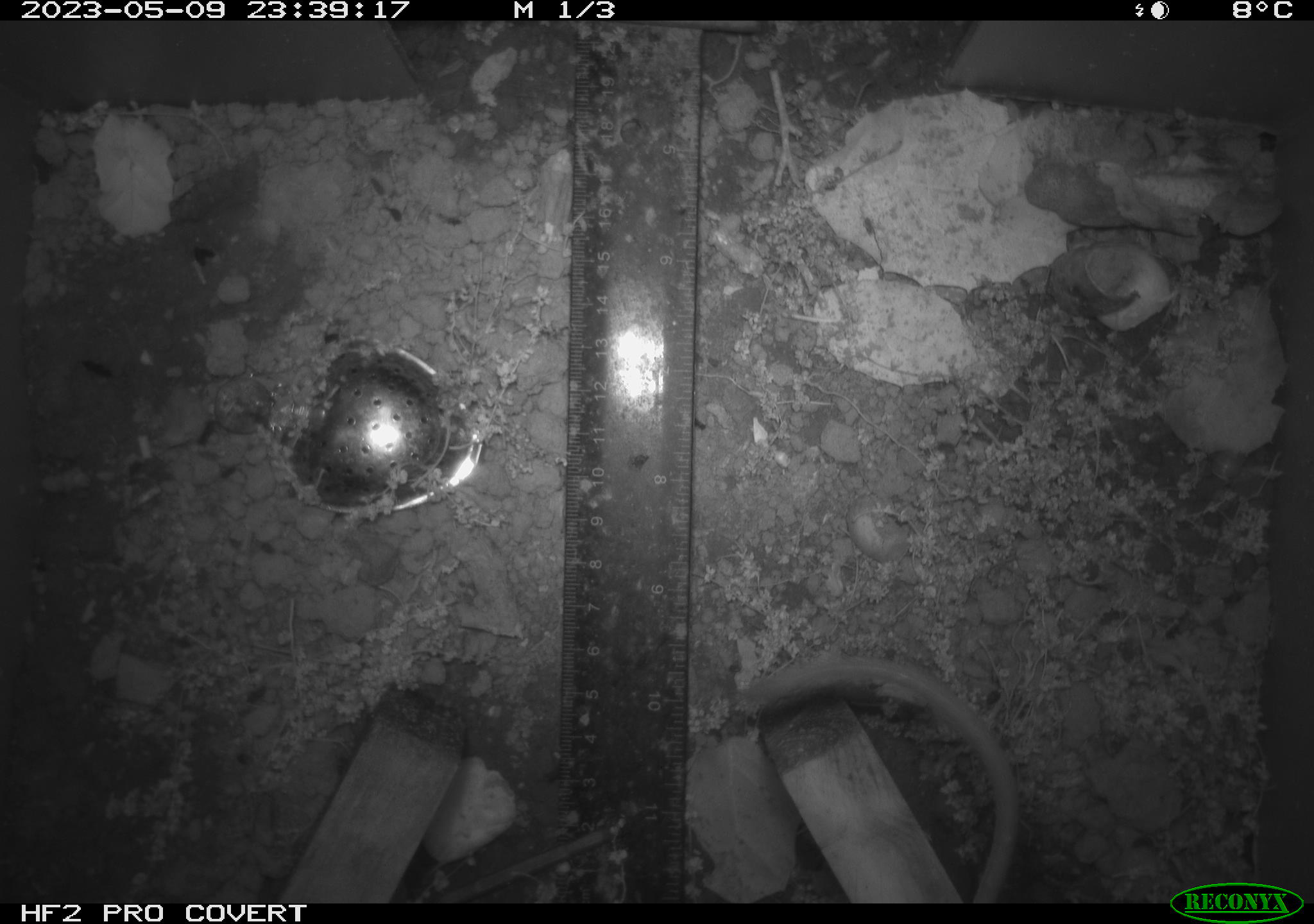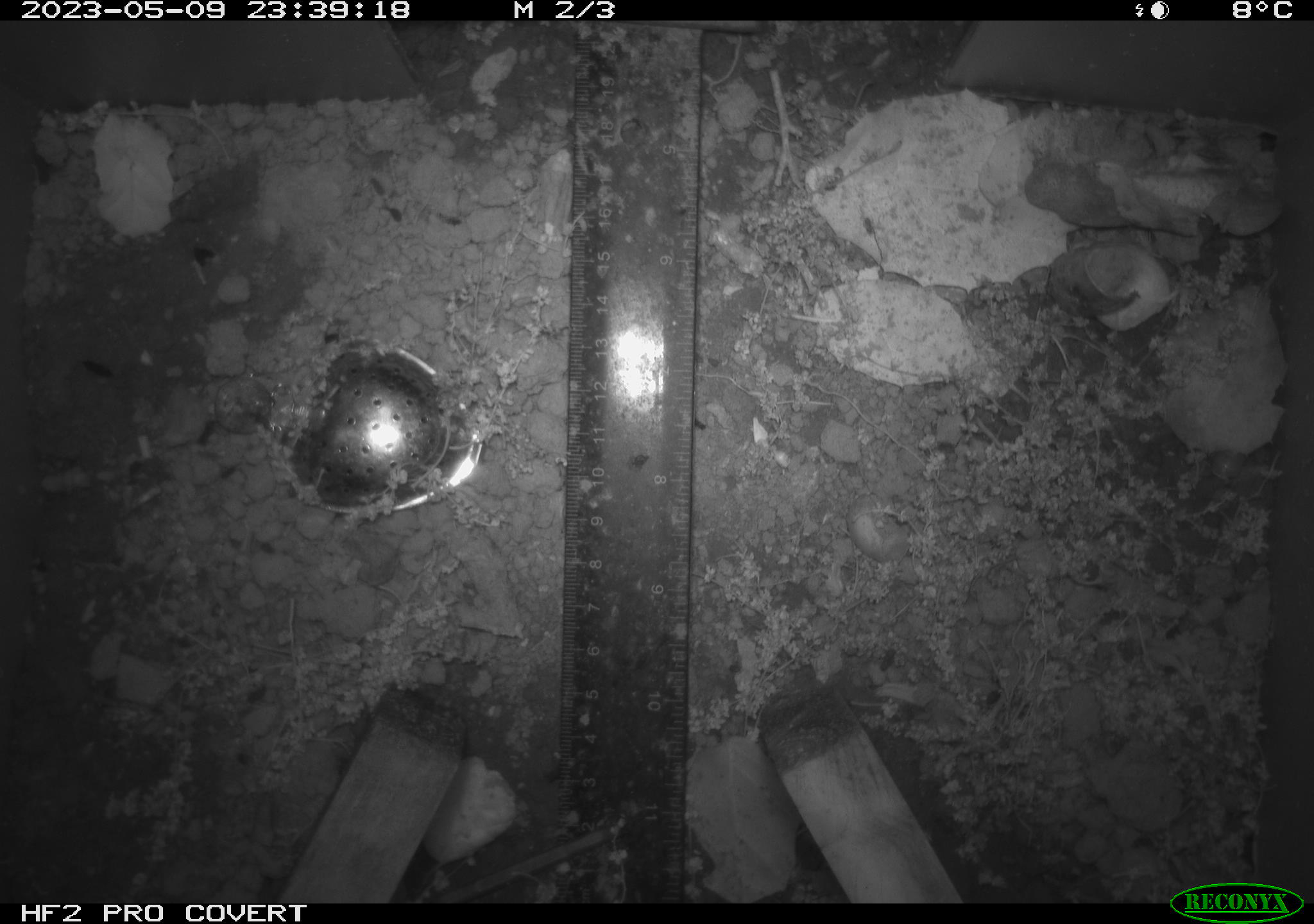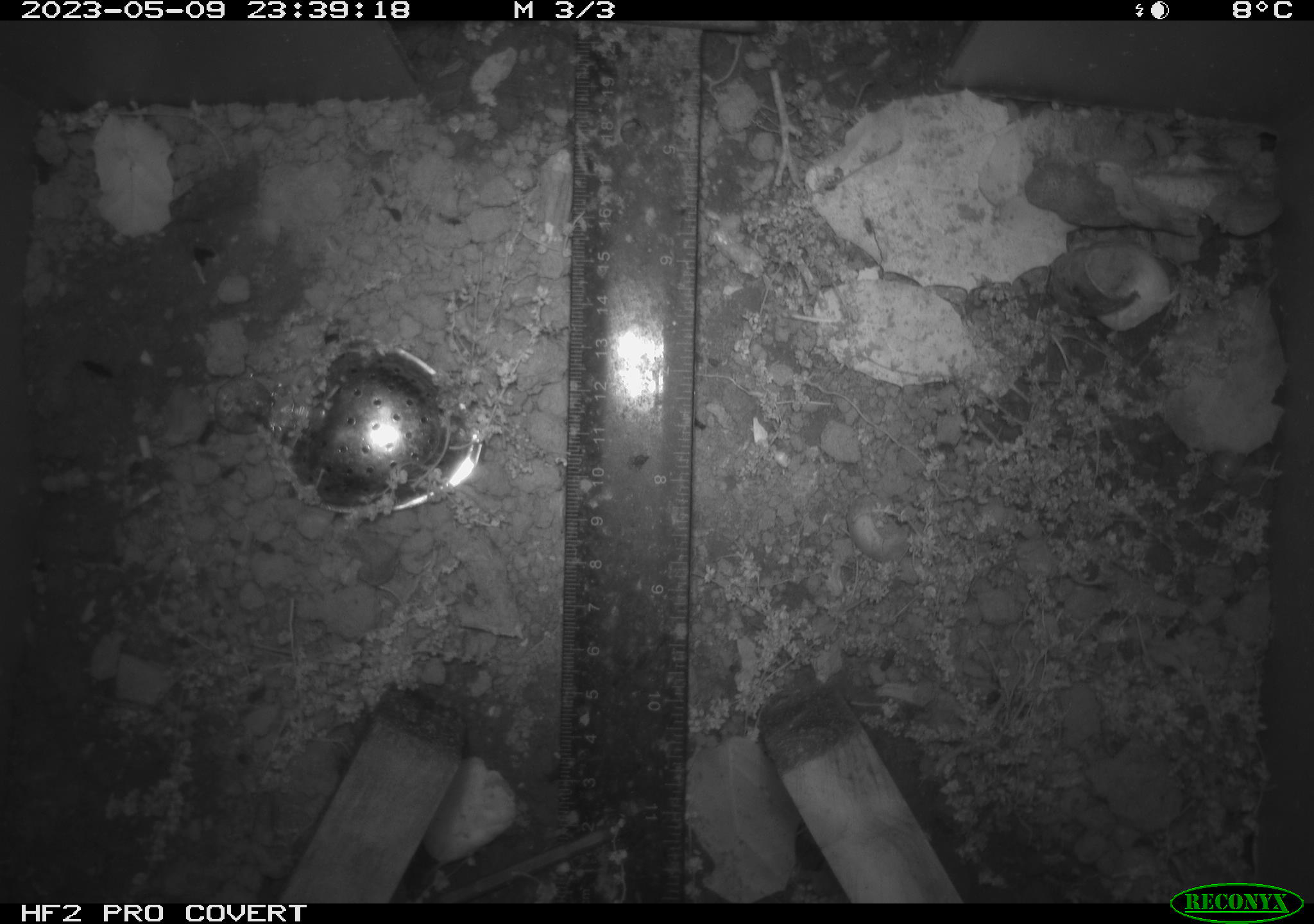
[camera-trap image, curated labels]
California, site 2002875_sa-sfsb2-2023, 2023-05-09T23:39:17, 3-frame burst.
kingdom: Animalia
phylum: Chordata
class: Mammalia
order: Rodentia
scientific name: Rodentia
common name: mouse species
Mouse species (Rodentia).